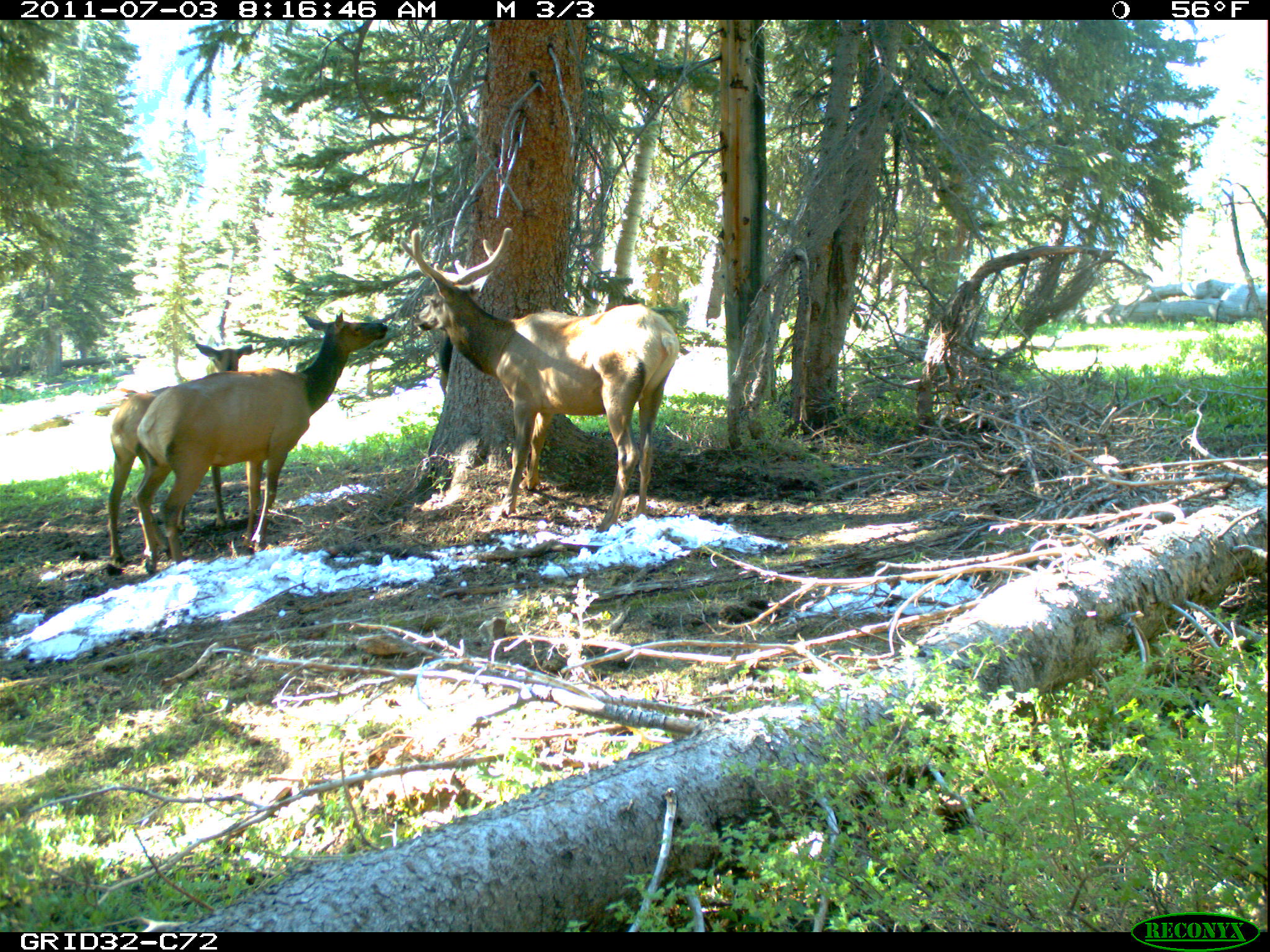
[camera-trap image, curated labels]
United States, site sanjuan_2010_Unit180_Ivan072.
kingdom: Animalia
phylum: Chordata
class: Mammalia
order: Artiodactyla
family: Cervidae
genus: Cervus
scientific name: Cervus elaphus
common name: red deer